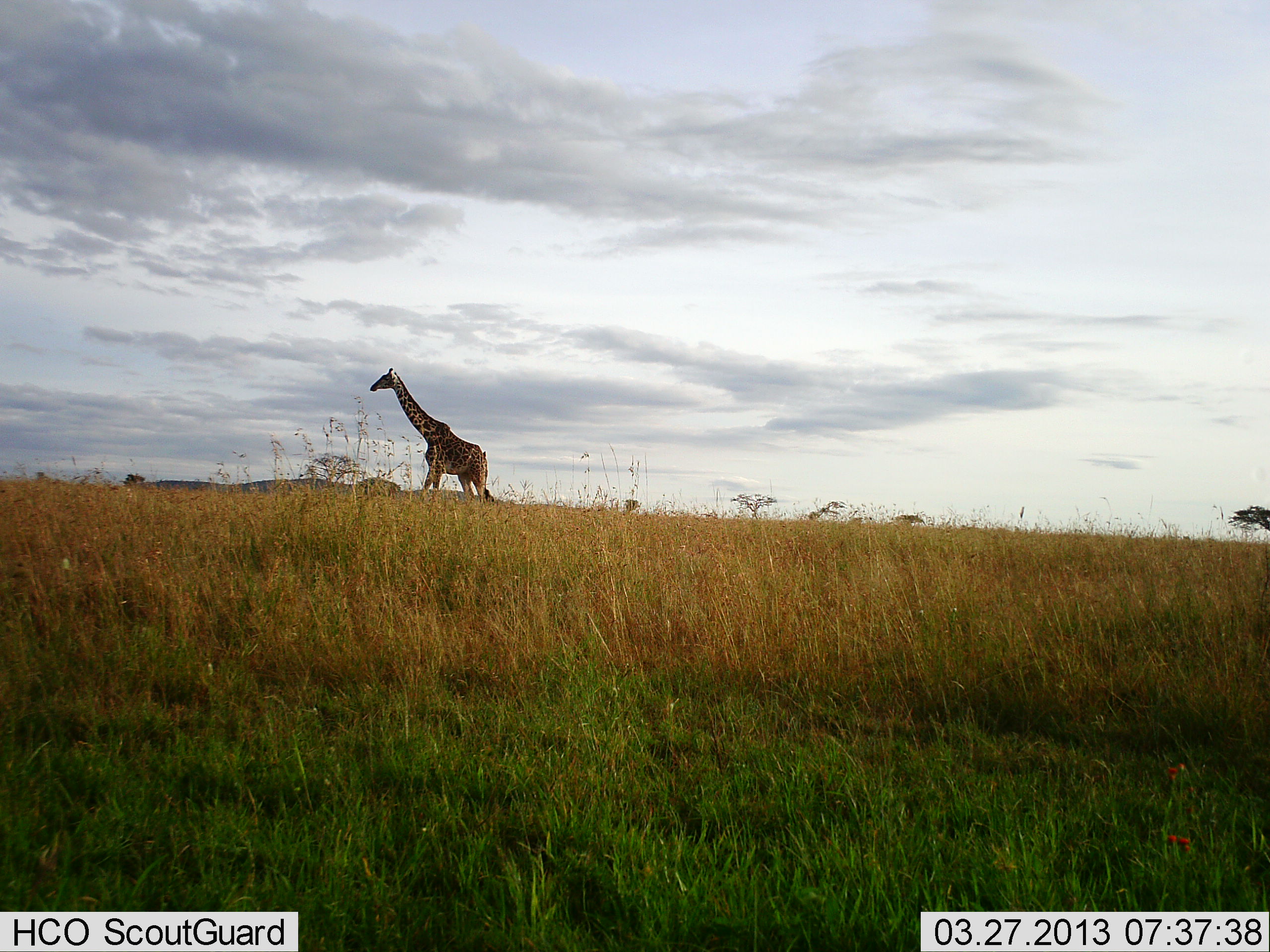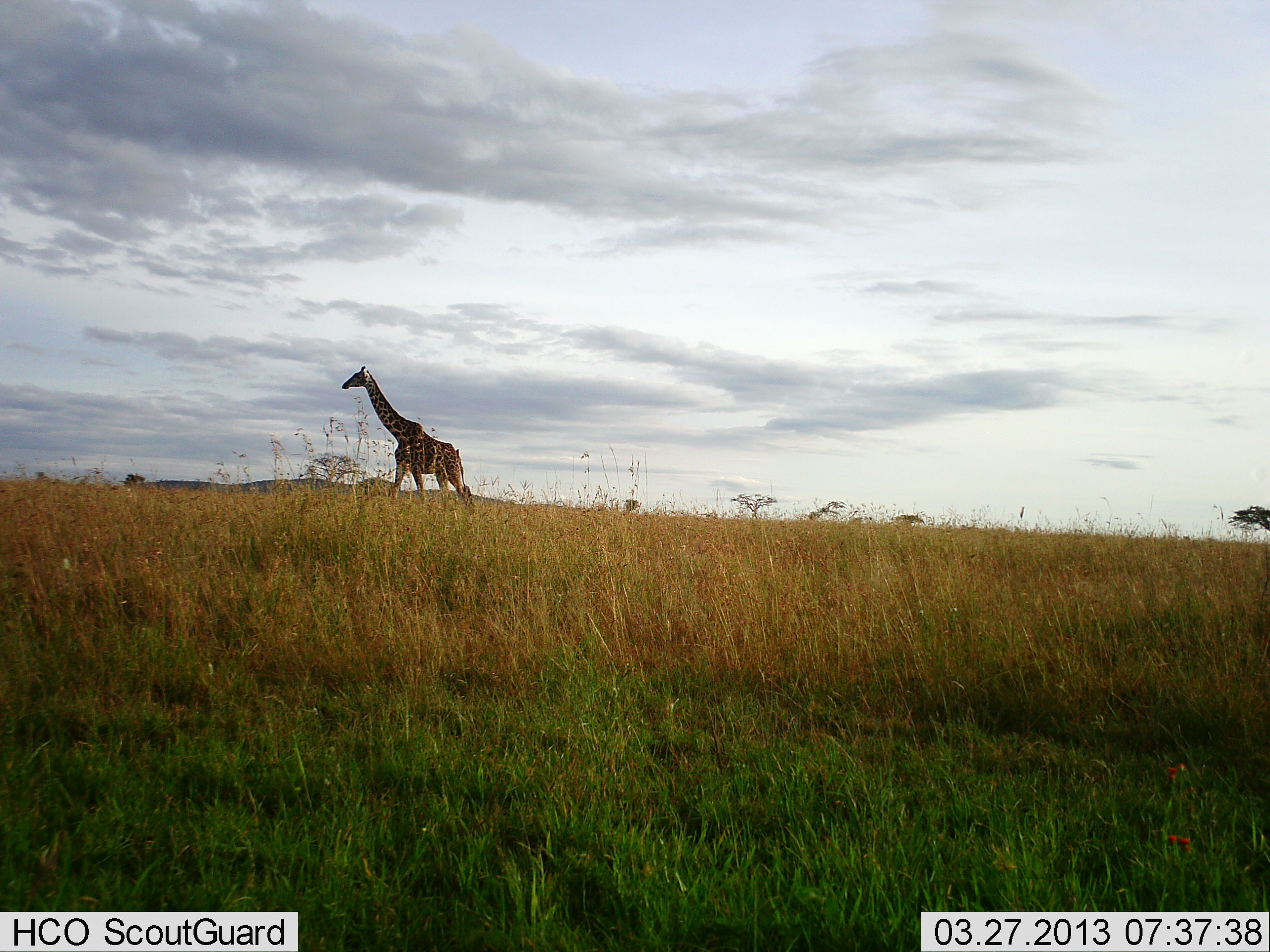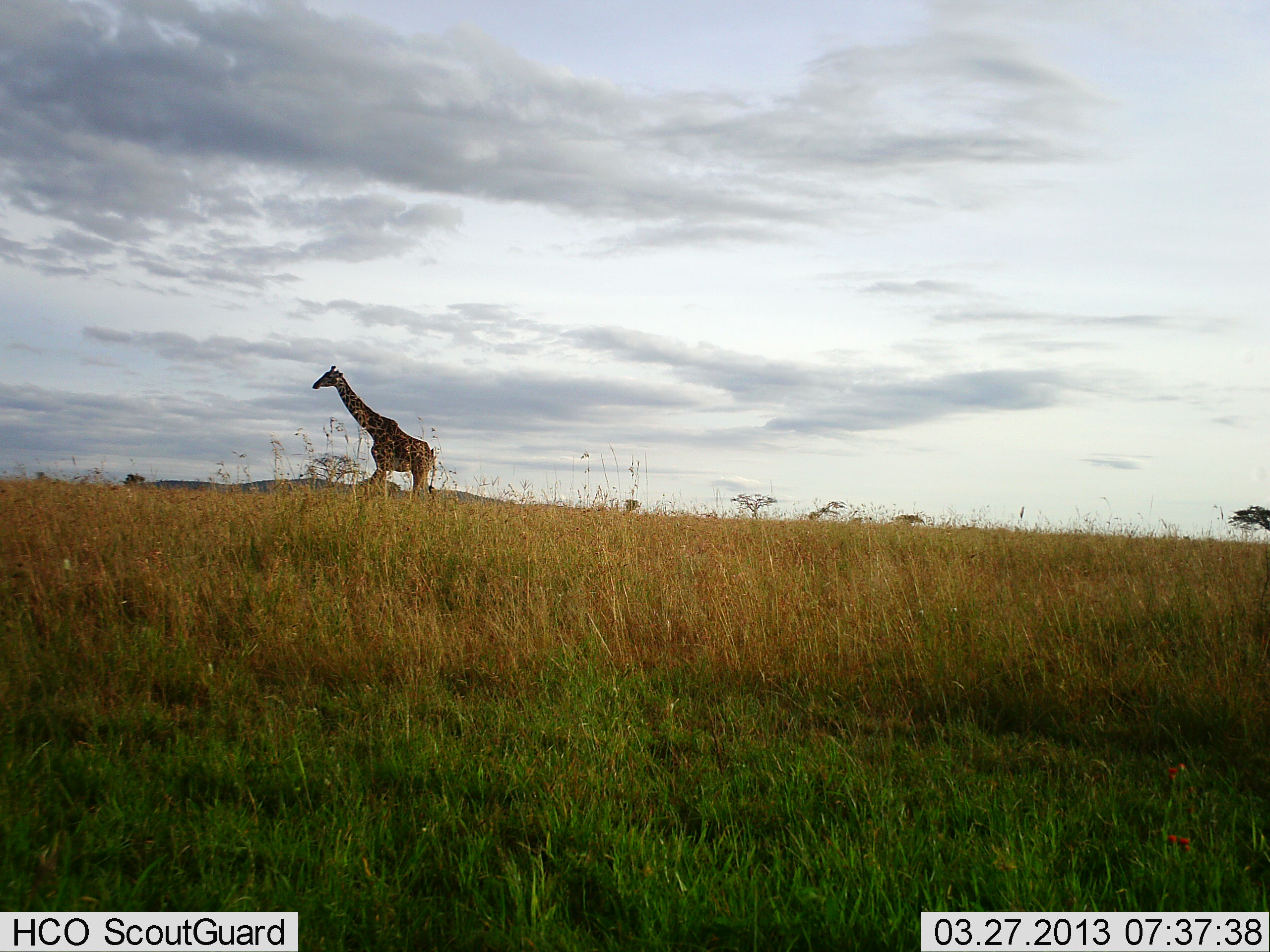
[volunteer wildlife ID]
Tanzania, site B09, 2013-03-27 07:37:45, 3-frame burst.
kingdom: Animalia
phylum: Chordata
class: Mammalia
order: Artiodactyla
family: Giraffidae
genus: Giraffa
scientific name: Giraffa camelopardalis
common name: giraffe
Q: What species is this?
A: Giraffe (Giraffa camelopardalis).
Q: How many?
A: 1.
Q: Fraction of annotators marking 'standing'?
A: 9%.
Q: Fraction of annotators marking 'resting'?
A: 0%.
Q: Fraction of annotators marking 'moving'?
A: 95%.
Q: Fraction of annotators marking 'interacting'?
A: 0%.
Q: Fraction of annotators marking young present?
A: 0%.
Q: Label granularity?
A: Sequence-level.